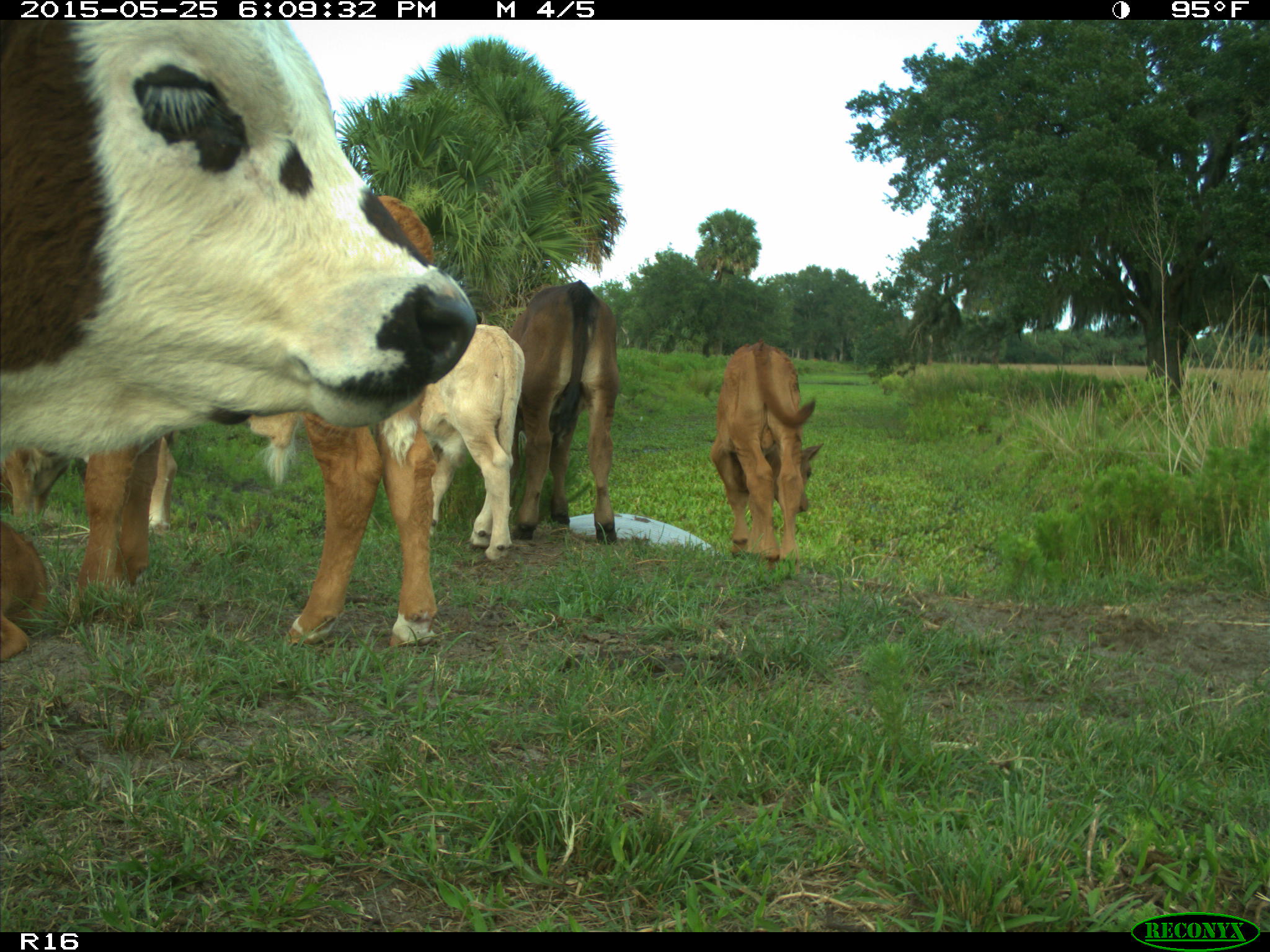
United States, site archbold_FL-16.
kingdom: Animalia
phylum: Chordata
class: Mammalia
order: Artiodactyla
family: Bovidae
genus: Bos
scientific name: Bos taurus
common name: domestic cow